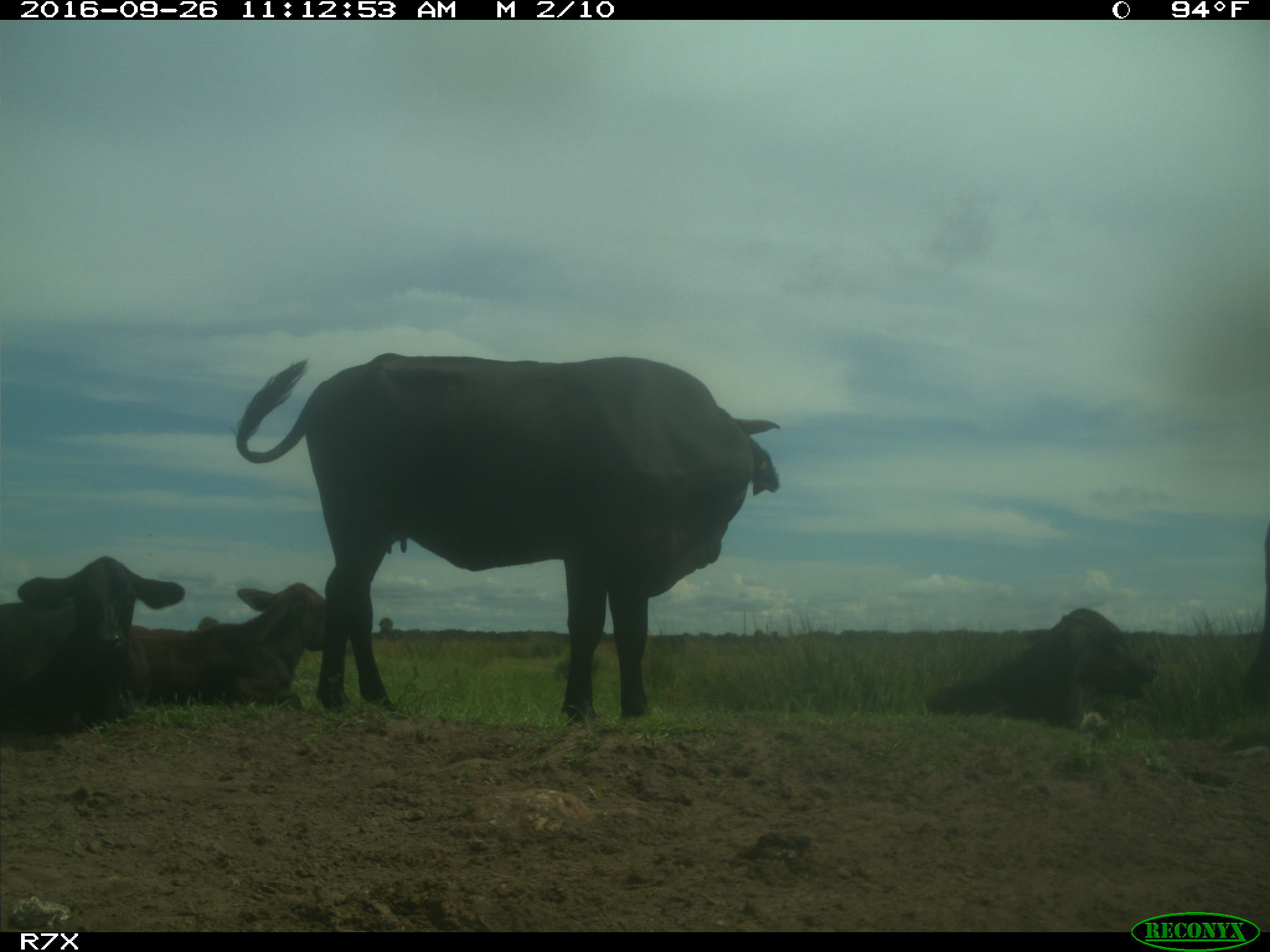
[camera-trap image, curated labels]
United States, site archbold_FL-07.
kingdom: Animalia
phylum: Chordata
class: Mammalia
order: Artiodactyla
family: Bovidae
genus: Bos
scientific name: Bos taurus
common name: domestic cow